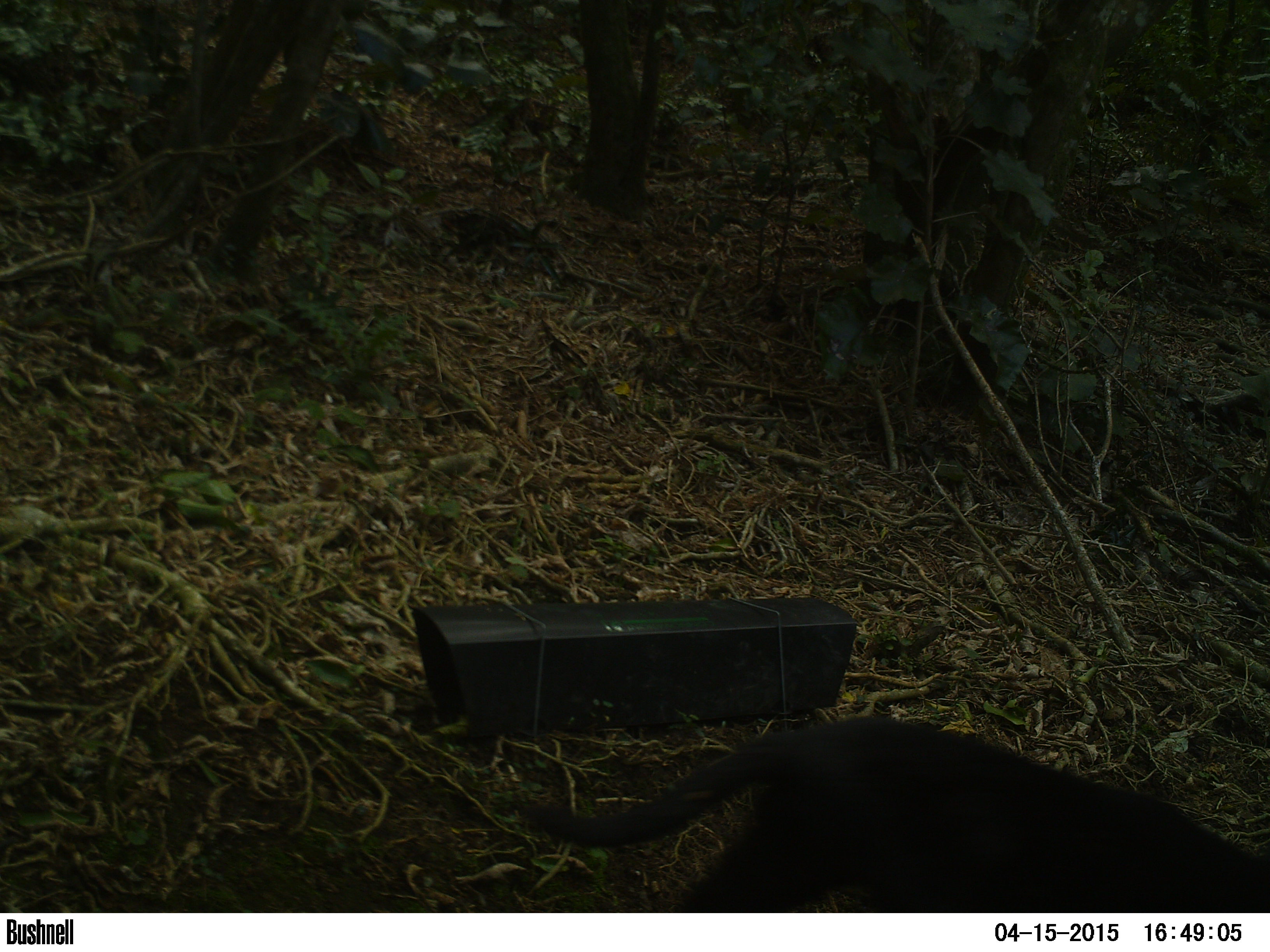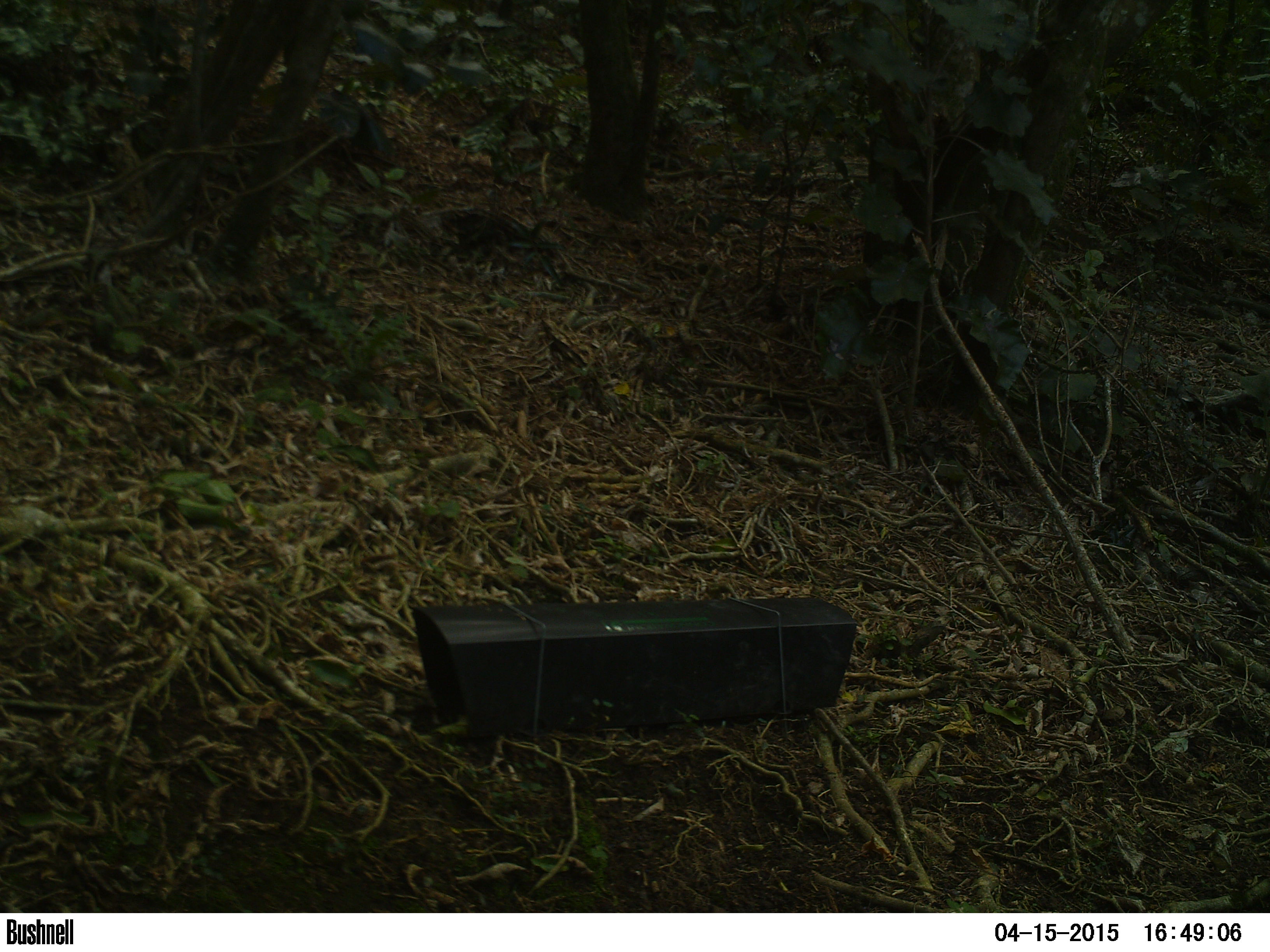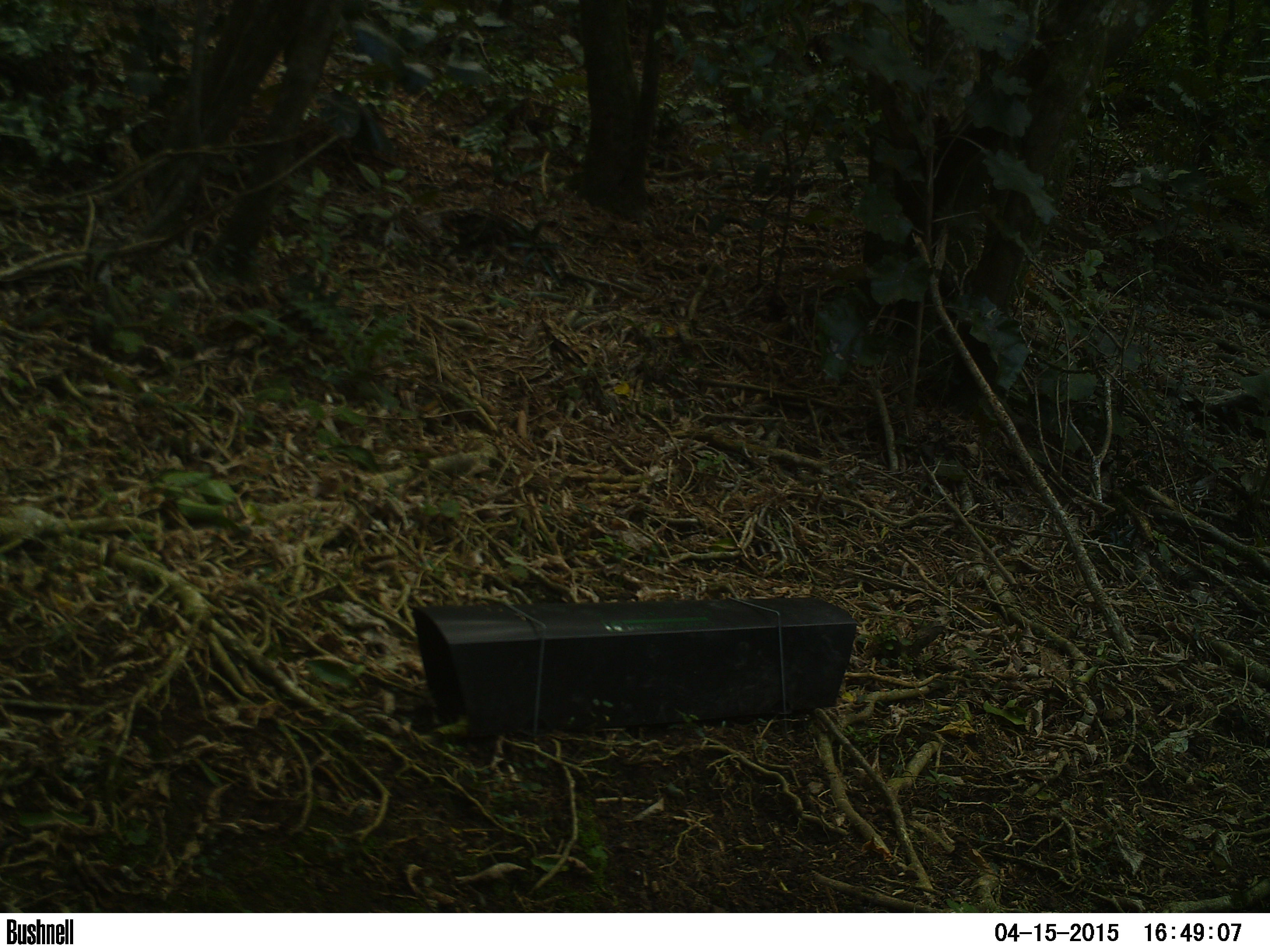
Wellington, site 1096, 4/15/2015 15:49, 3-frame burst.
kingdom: Animalia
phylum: Chordata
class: Mammalia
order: Carnivora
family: Felidae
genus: Felis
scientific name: Felis catus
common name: cat